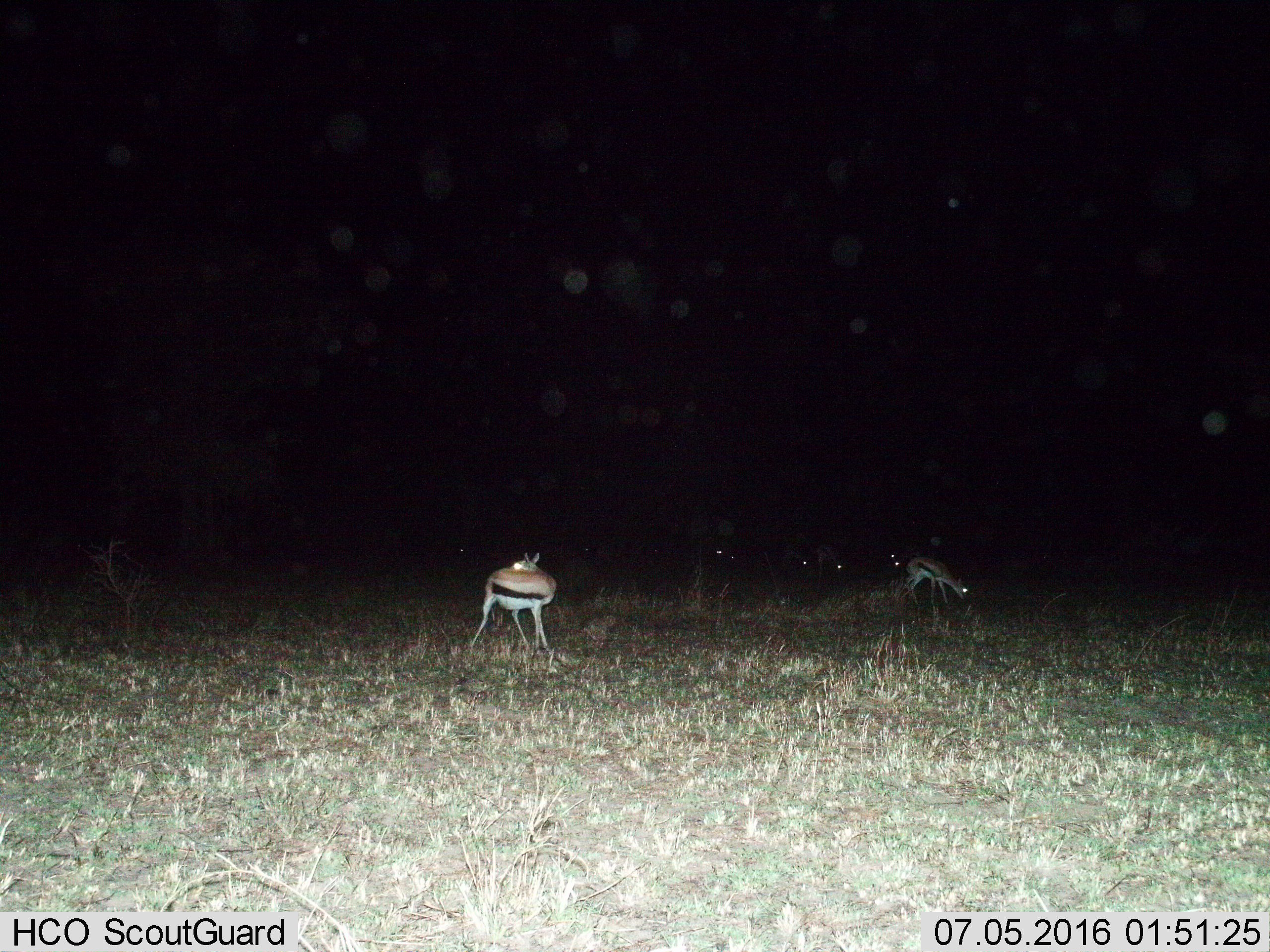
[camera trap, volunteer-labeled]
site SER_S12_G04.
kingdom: Animalia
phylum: Chordata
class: Mammalia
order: Artiodactyla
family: Bovidae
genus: Eudorcas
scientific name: Eudorcas thomsonii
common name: thomson's gazelle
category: gazellethomsons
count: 5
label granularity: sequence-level